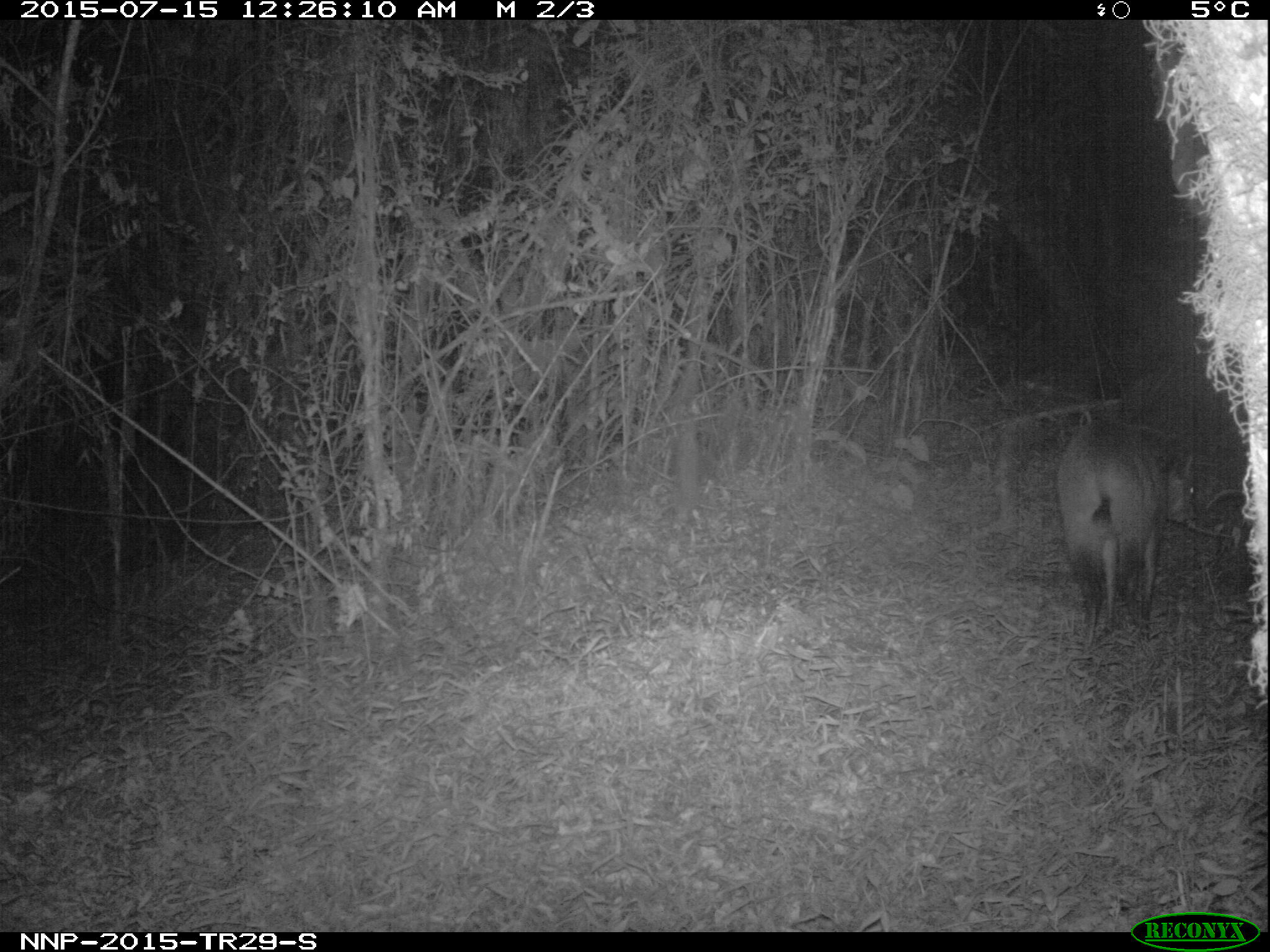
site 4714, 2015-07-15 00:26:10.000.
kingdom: Animalia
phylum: Chordata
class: Mammalia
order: Artiodactyla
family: Bovidae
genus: Cephalophus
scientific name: Cephalophus nigrifrons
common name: black-fronted duiker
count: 1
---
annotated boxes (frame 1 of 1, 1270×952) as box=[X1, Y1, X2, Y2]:
cephalophus nigrifrons: box=[1055, 416, 1201, 662]